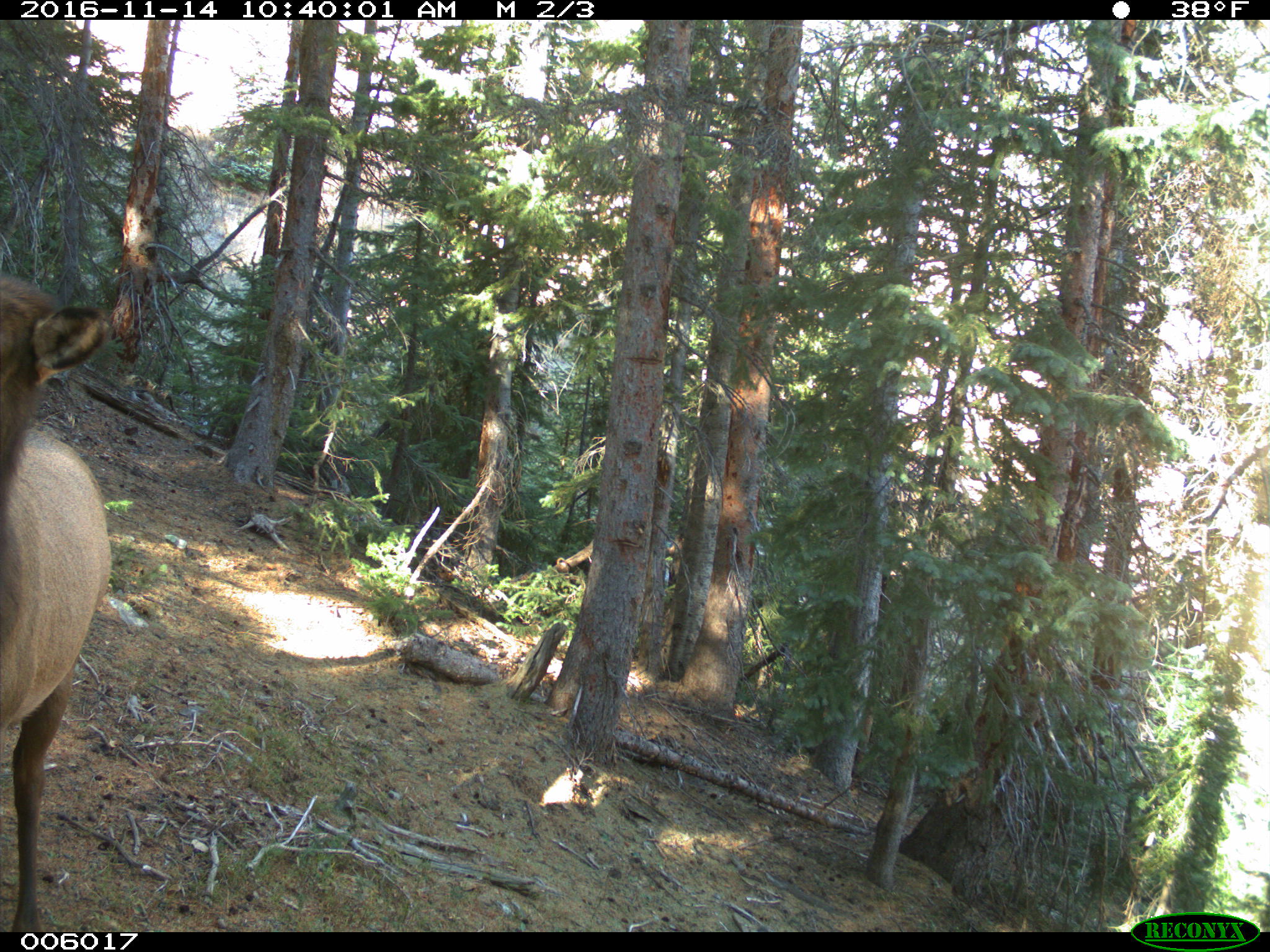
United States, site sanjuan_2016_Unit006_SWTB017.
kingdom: Animalia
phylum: Chordata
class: Mammalia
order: Artiodactyla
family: Cervidae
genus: Cervus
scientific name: Cervus elaphus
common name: red deer